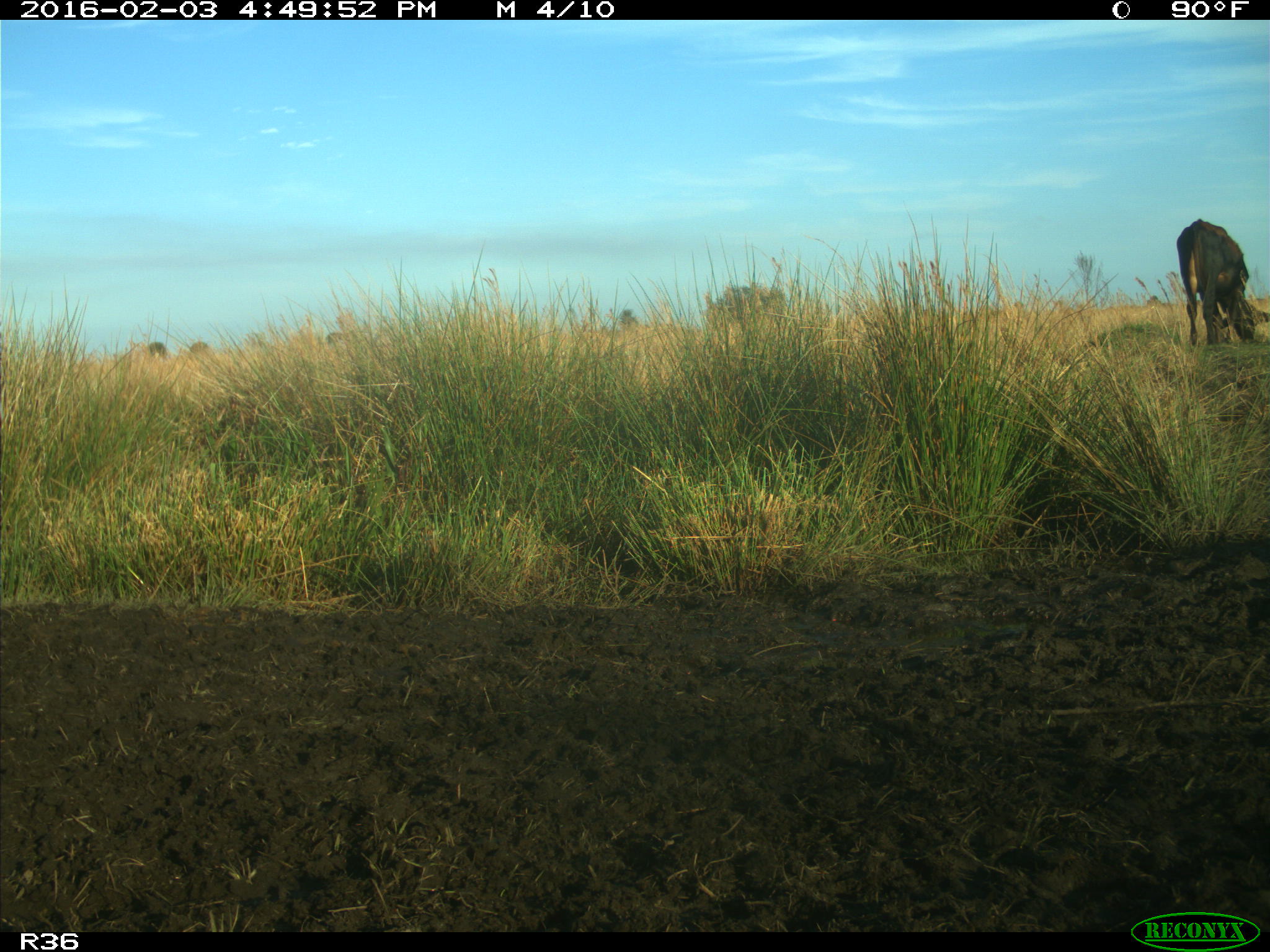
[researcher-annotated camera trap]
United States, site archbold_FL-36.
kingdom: Animalia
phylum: Chordata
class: Mammalia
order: Artiodactyla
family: Bovidae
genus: Bos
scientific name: Bos taurus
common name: domestic cow